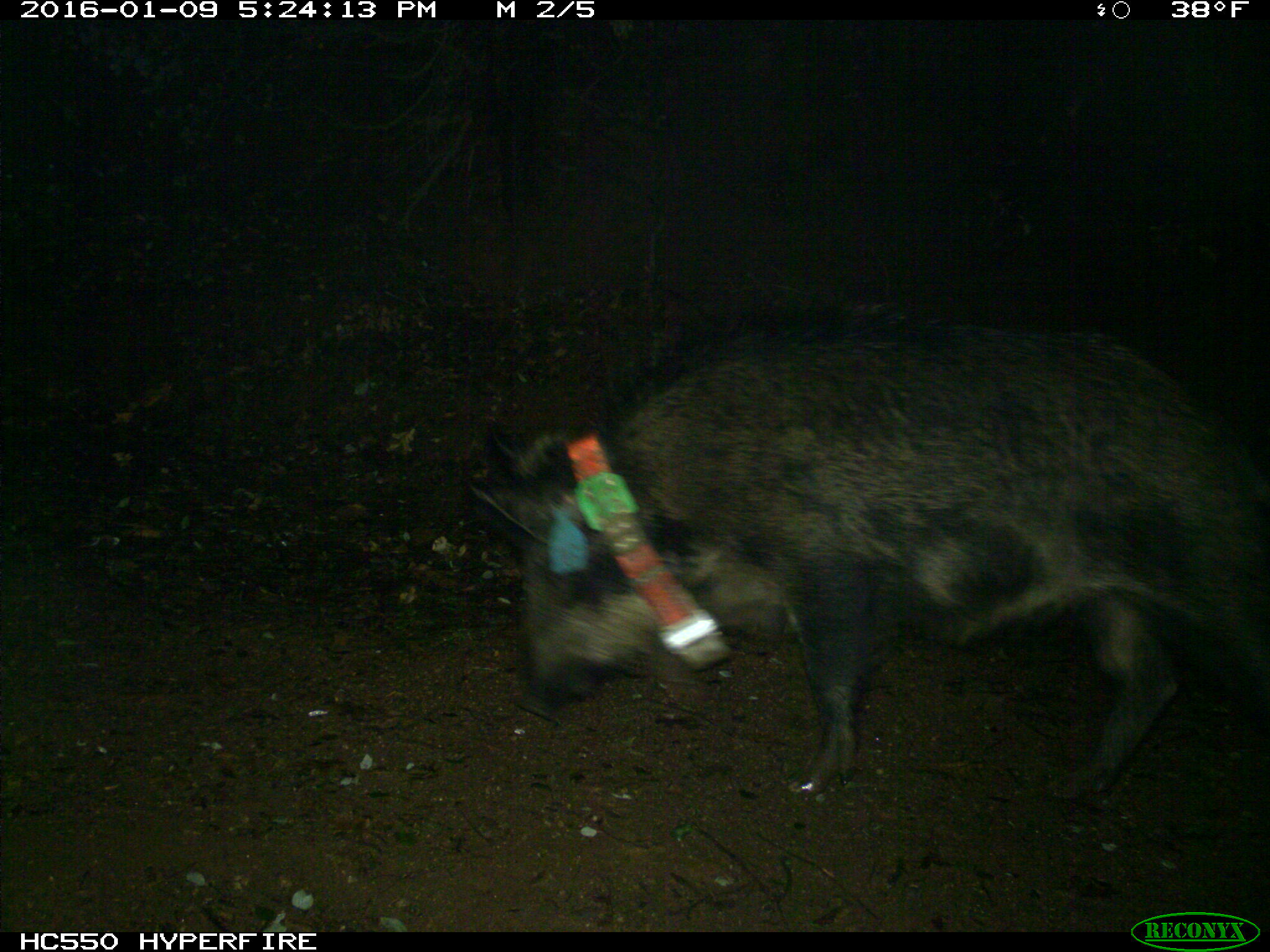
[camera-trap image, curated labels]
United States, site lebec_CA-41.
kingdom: Animalia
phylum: Chordata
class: Mammalia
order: Artiodactyla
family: Suidae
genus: Sus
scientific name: Sus scrofa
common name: wild boar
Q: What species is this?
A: Sus scrofa (wild boar).